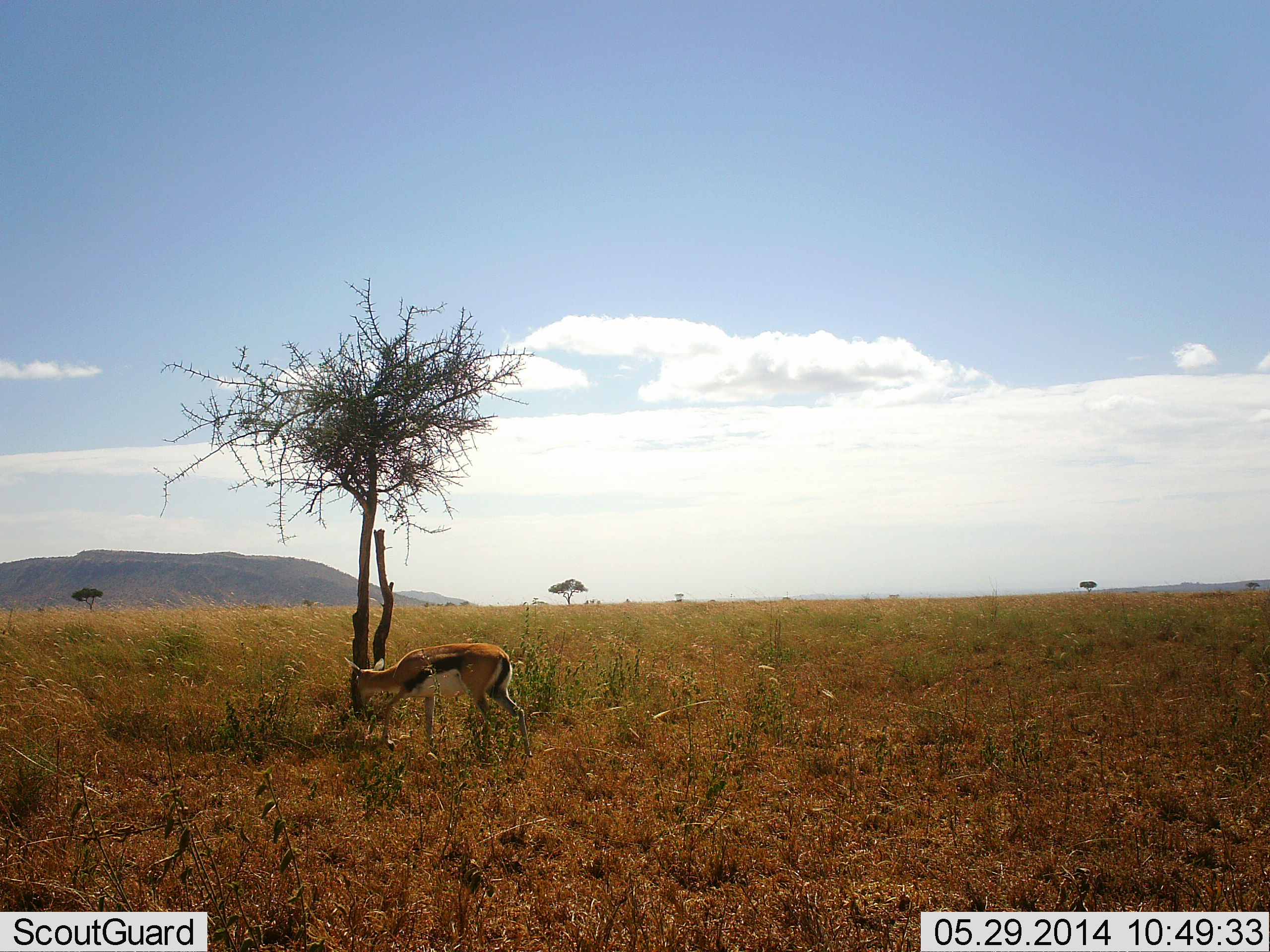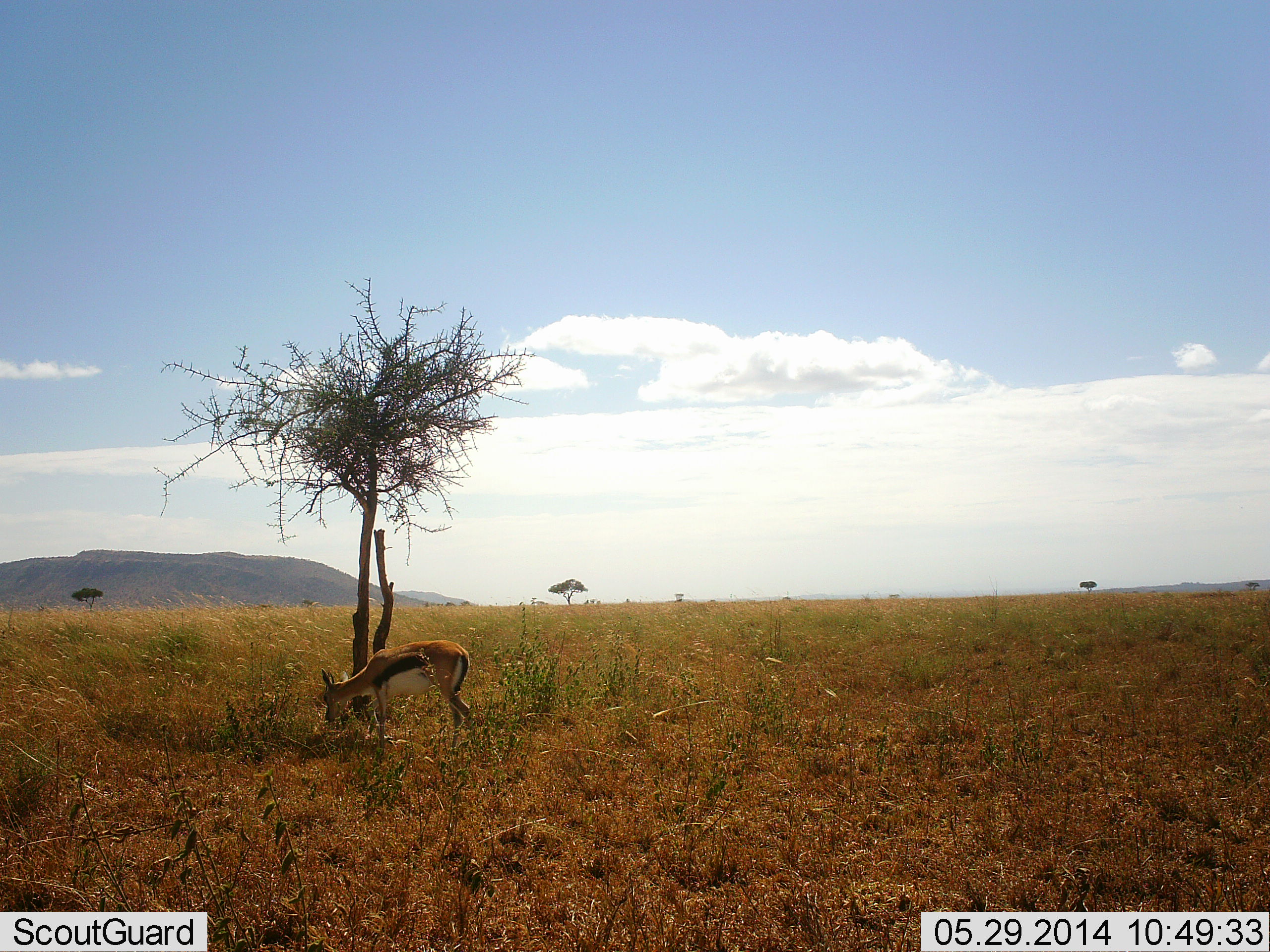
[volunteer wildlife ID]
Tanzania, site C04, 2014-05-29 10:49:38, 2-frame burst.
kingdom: Animalia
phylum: Chordata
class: Mammalia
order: Artiodactyla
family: Bovidae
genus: Eudorcas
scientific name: Eudorcas thomsonii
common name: thomson's gazelle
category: gazellethomsons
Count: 1.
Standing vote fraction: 0%.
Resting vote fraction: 0%.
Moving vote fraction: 20%.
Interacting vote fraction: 0%.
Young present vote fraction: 0%.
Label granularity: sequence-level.